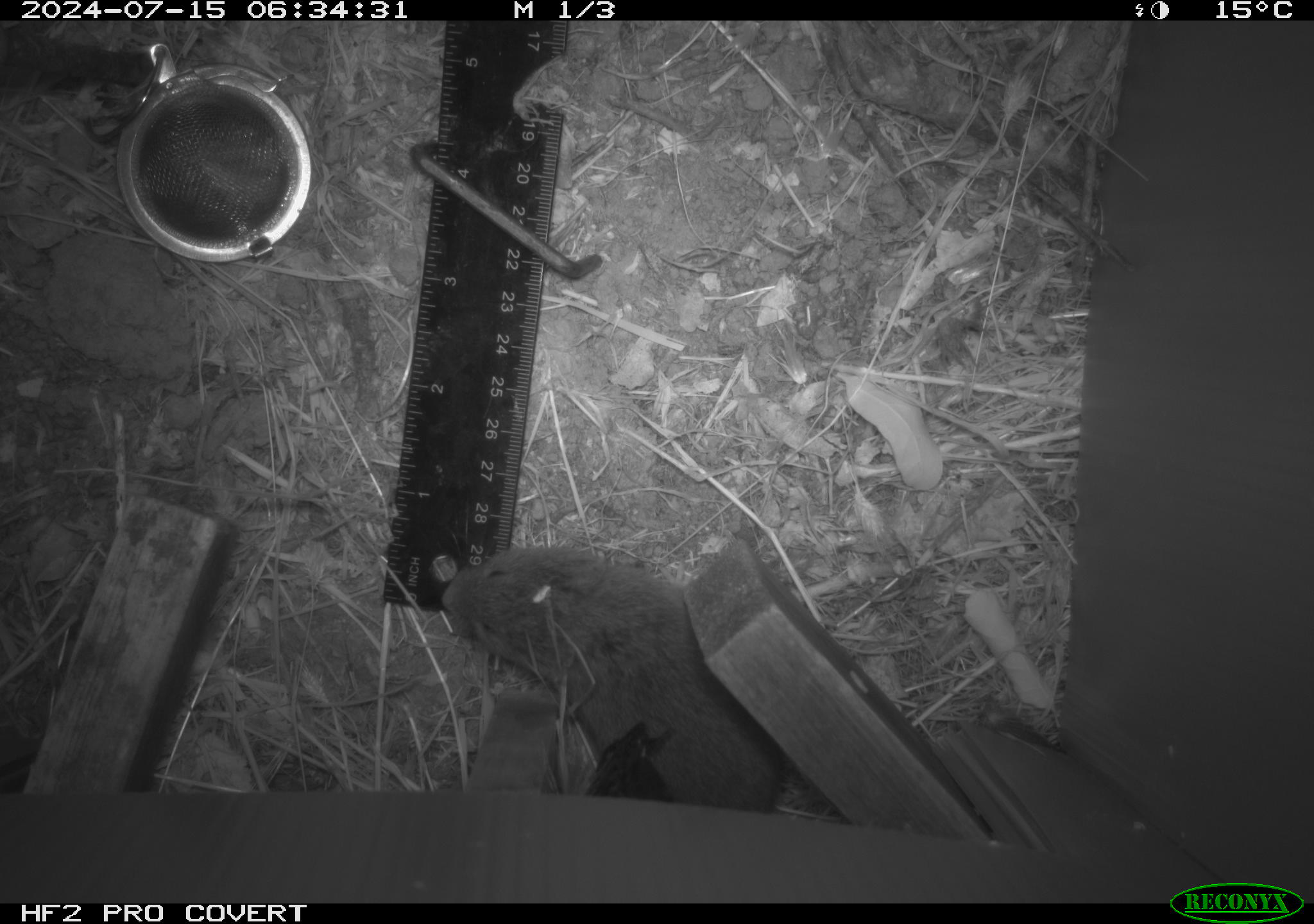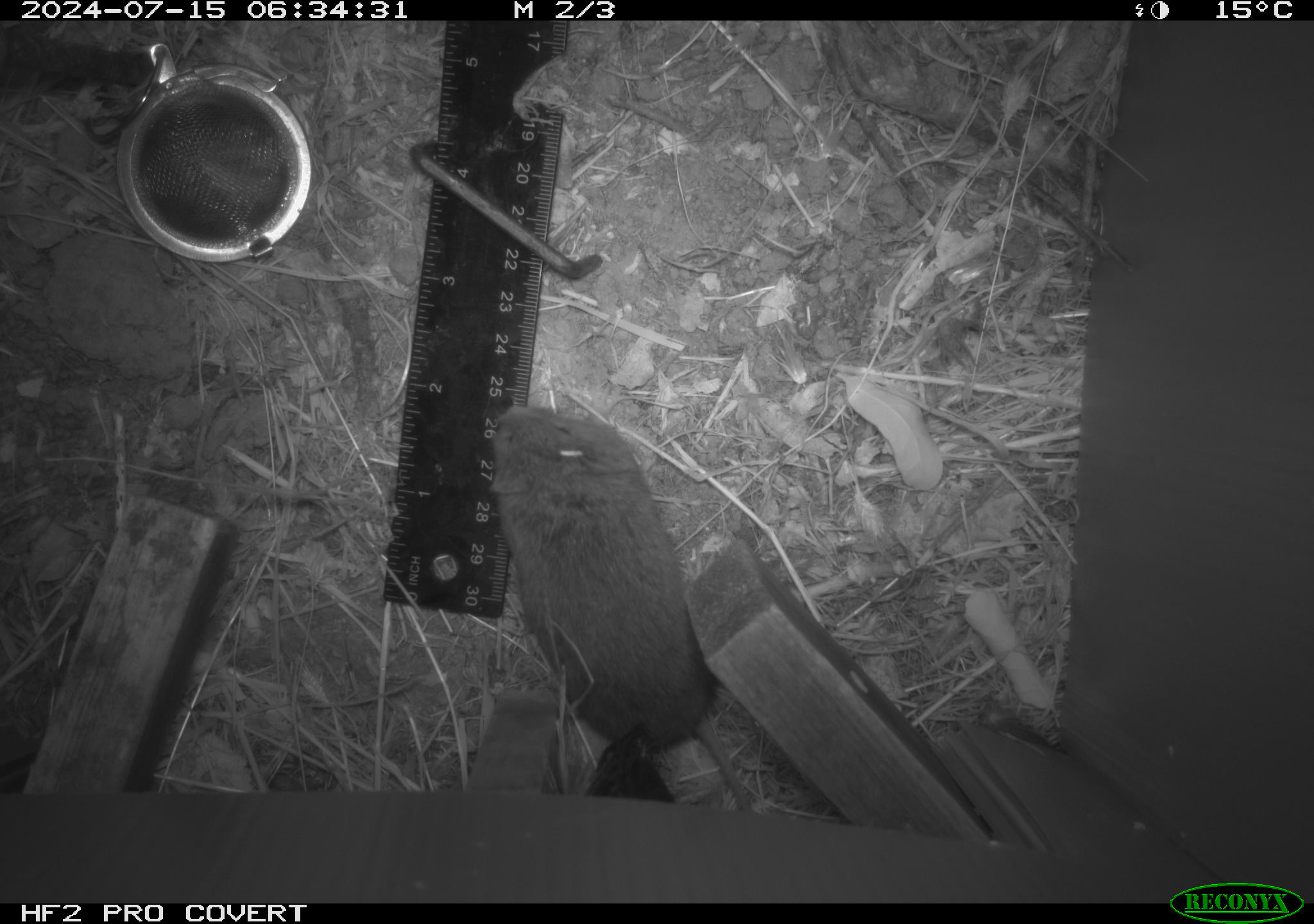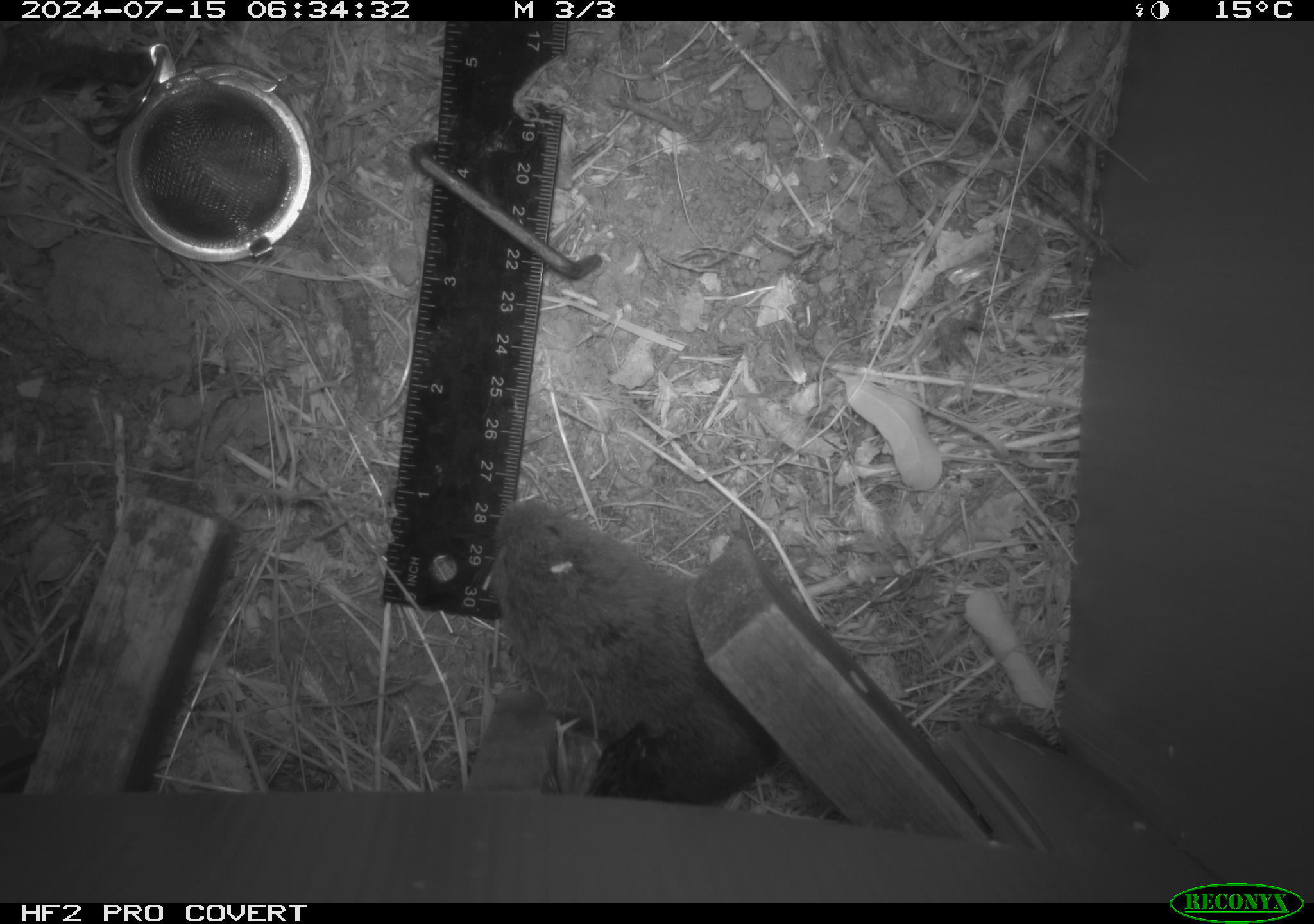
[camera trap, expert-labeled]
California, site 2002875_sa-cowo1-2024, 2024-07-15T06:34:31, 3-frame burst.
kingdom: Animalia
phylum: Chordata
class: Mammalia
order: Rodentia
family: Cricetidae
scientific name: Arvicolinae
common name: voles, lemmings, and muskrats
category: arvicolinae subfamily